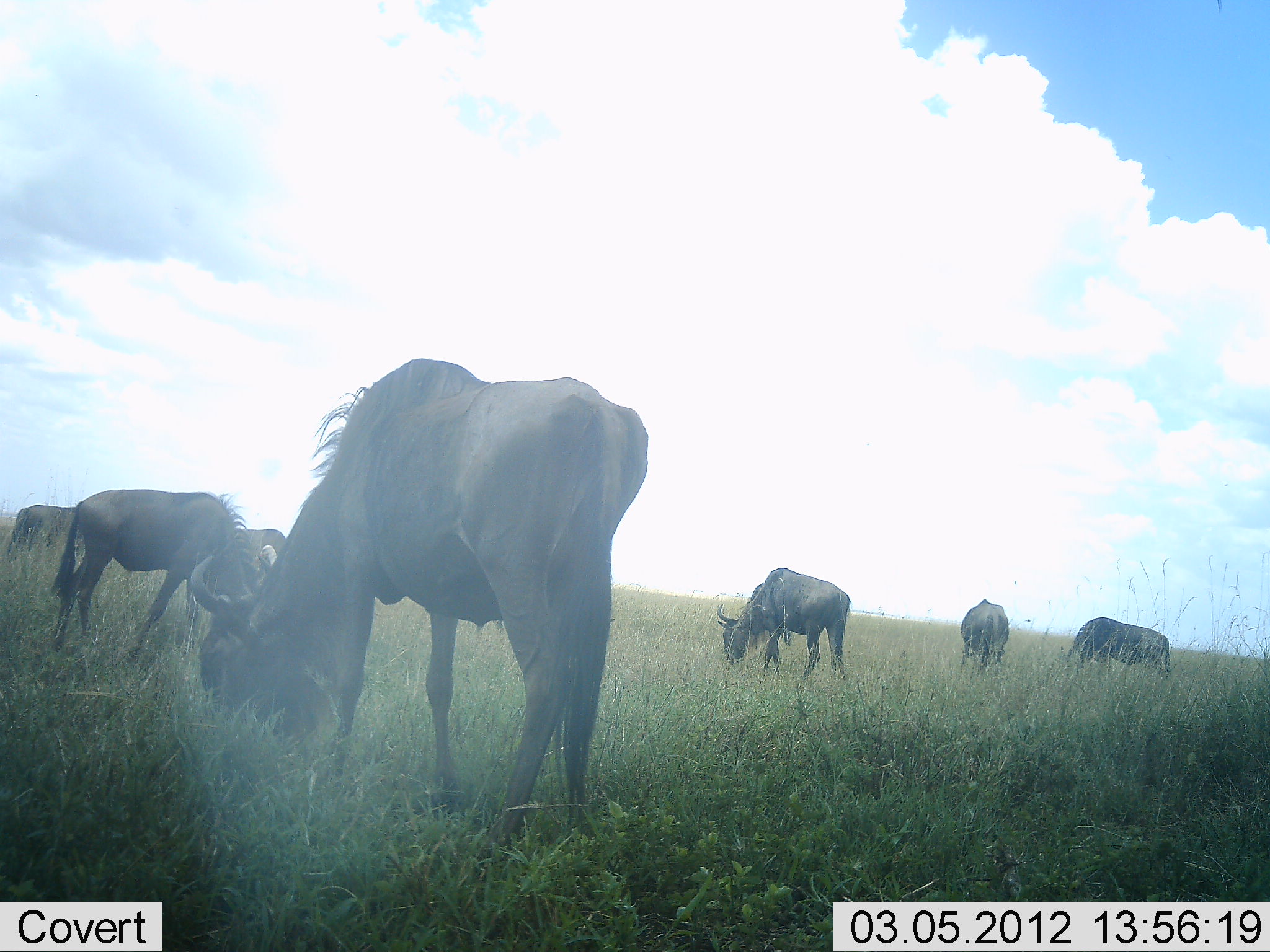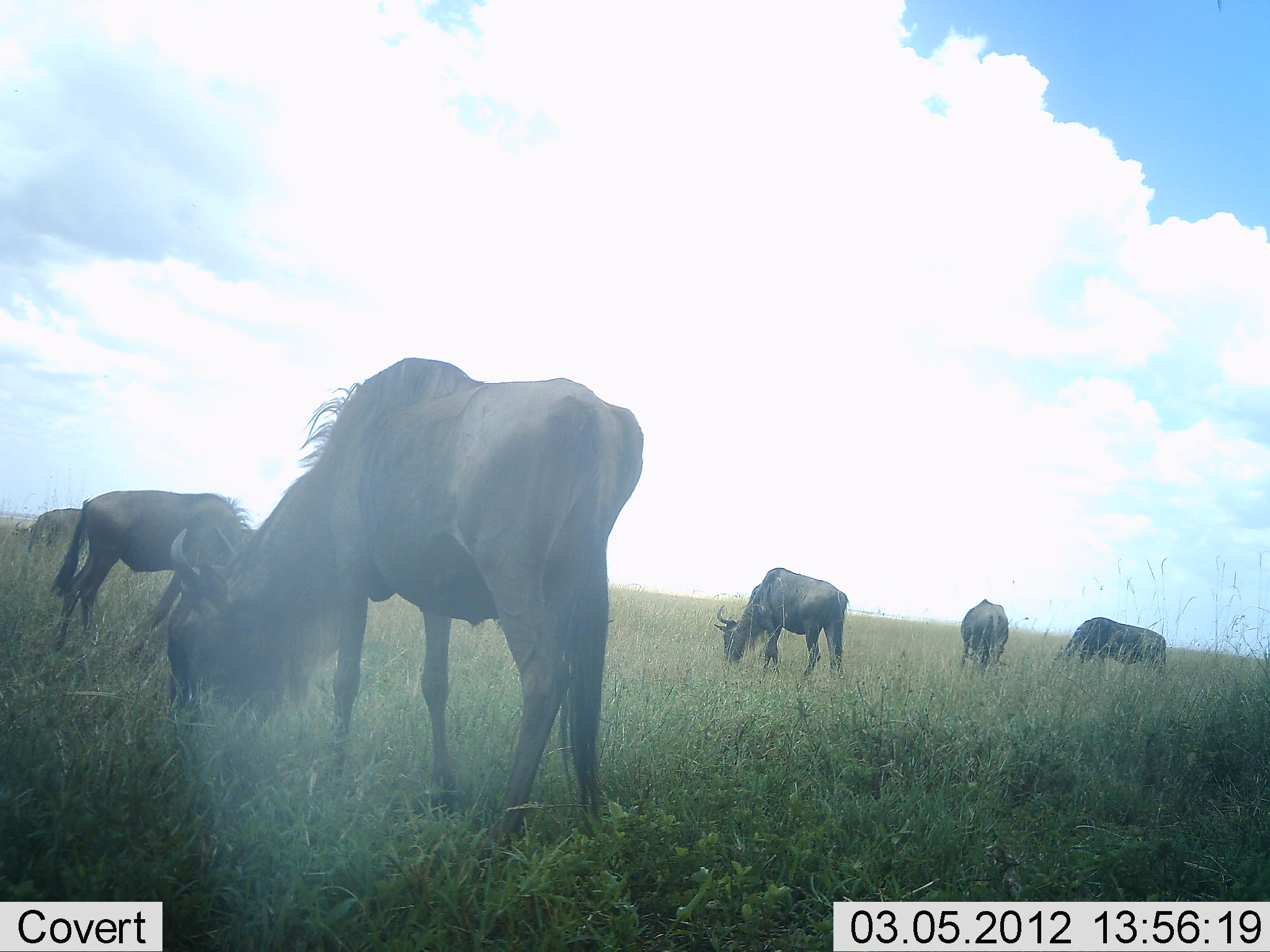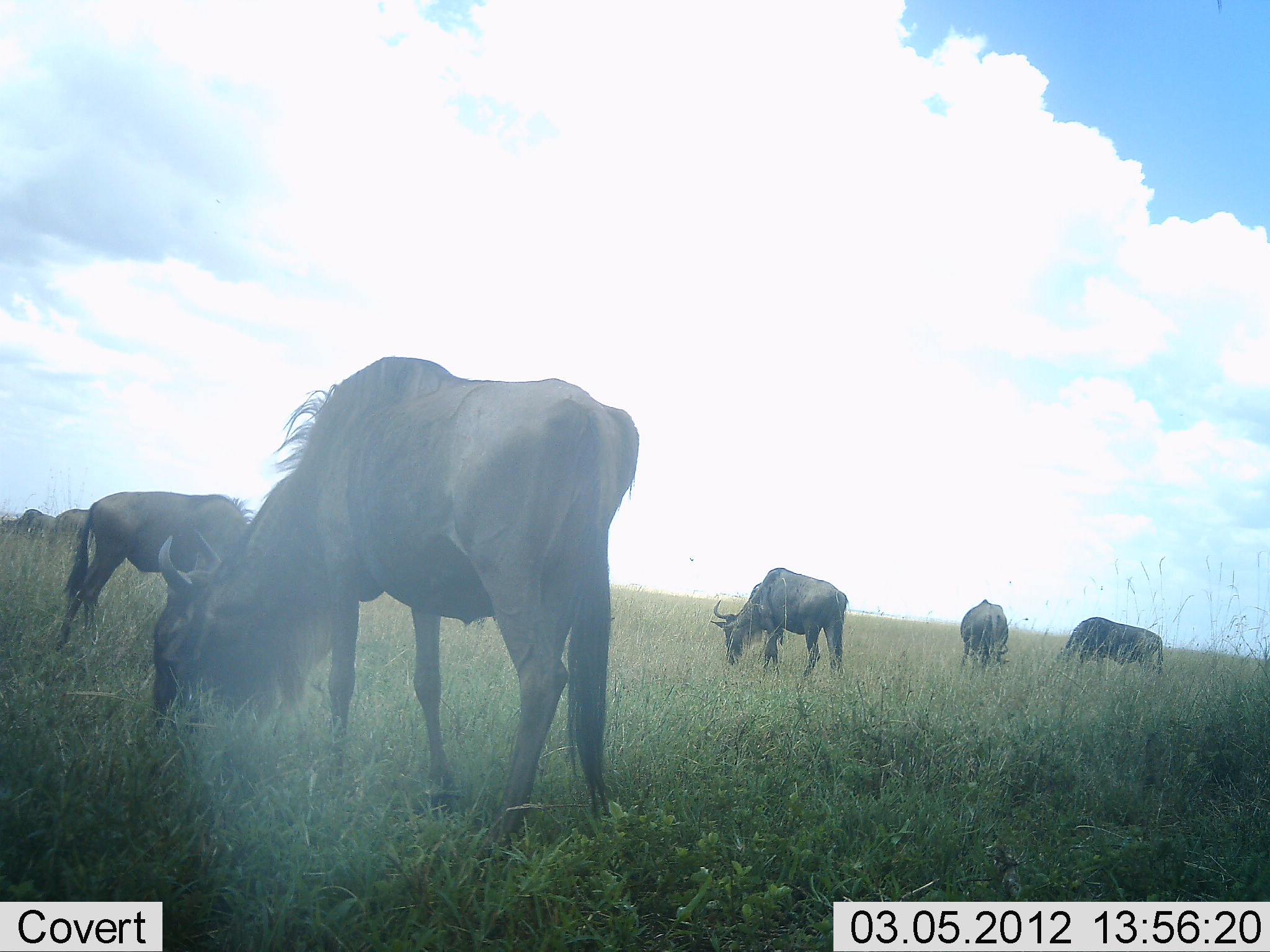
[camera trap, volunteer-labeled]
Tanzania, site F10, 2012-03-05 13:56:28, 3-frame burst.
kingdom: Animalia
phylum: Chordata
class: Mammalia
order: Artiodactyla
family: Bovidae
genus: Connochaetes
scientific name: Connochaetes taurinus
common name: blue wildebeest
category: wildebeest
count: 6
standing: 47%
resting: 7%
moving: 20%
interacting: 0%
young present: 0%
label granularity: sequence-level